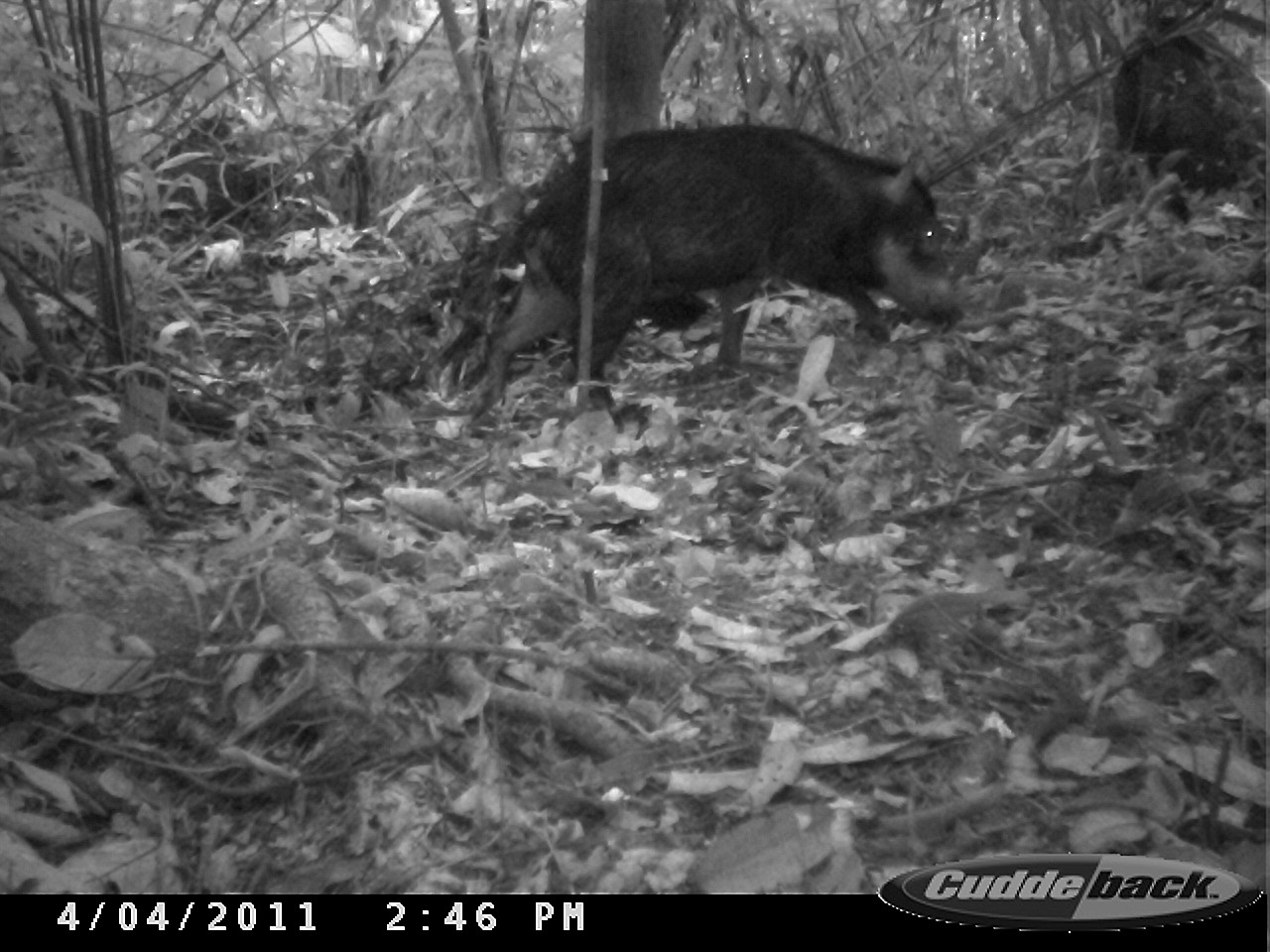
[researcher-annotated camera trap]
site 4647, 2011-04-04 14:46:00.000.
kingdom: Animalia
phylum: Chordata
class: Mammalia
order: Artiodactyla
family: Tayassuidae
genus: Tayassu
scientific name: Tayassu pecari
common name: white-lipped peccary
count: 4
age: adult